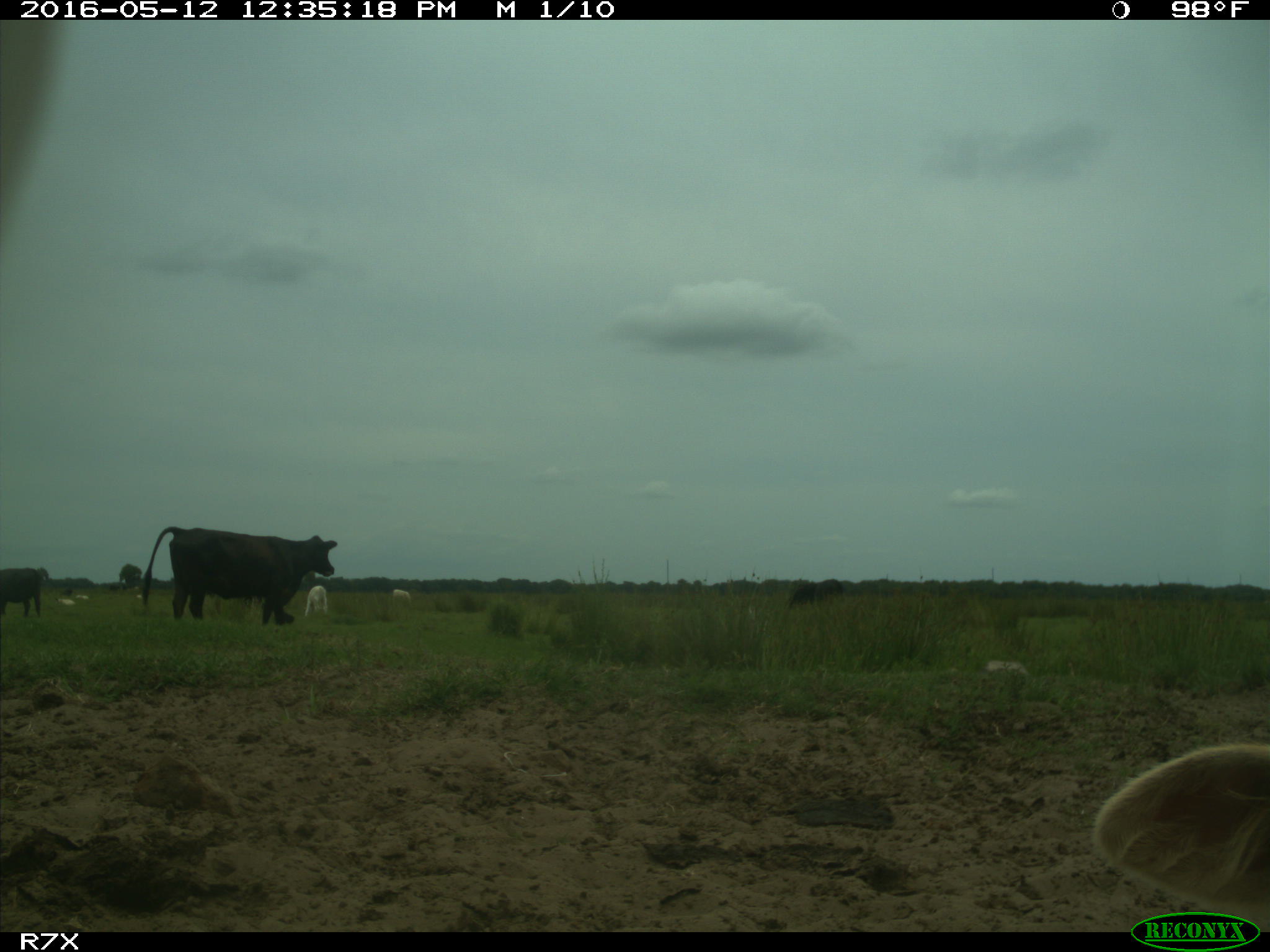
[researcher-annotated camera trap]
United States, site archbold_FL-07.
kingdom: Animalia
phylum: Chordata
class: Mammalia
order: Artiodactyla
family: Bovidae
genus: Bos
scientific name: Bos taurus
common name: domestic cow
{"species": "Bos taurus (domestic cow)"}